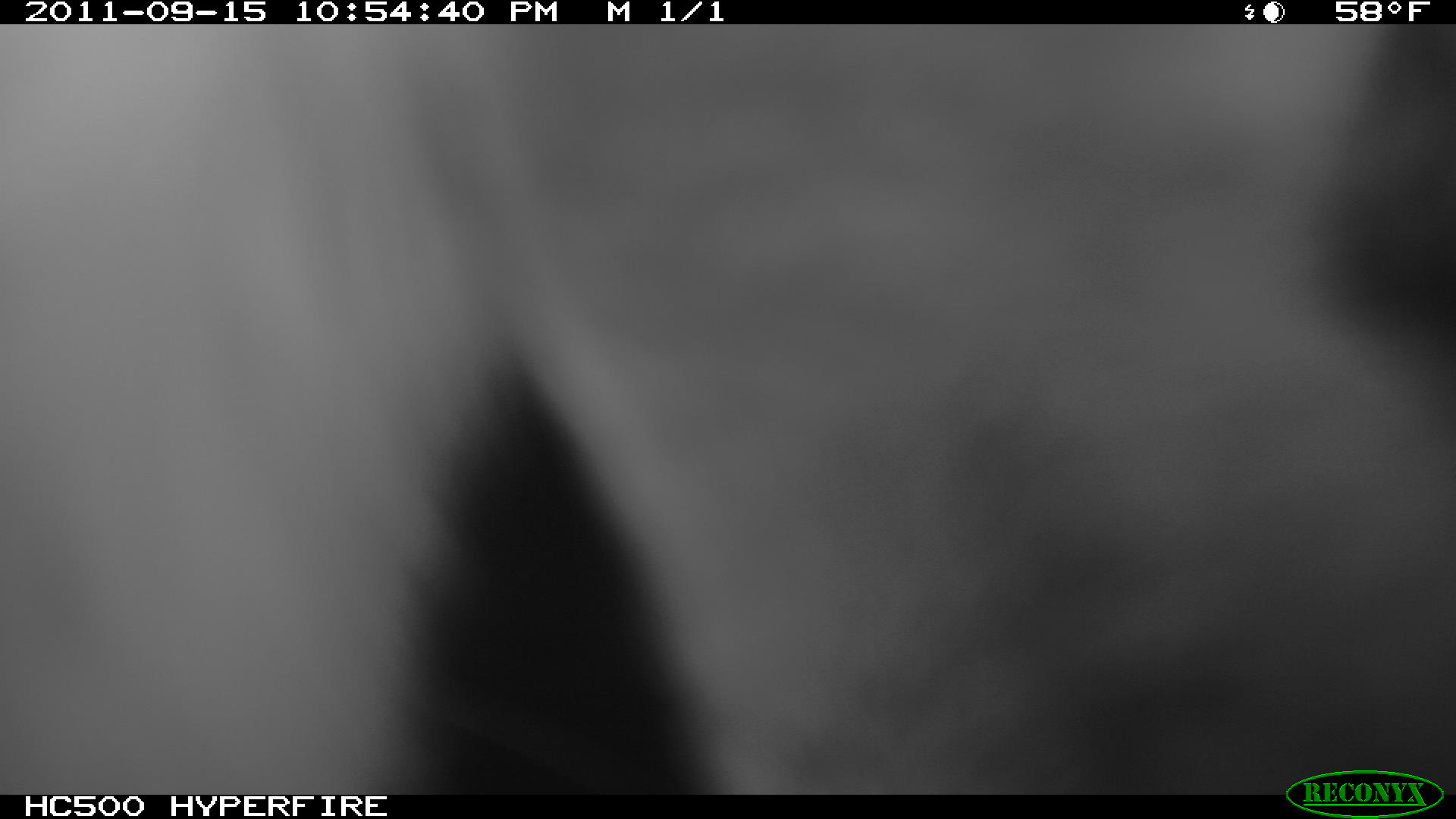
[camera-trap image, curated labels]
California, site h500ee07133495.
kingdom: Animalia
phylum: Chordata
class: Mammalia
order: Carnivora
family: Canidae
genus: Urocyon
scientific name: Urocyon littoralis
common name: island fox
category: fox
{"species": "fox (island fox) (Urocyon littoralis)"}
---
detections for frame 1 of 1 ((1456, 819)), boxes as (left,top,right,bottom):
fox: (0,24,1455,794)